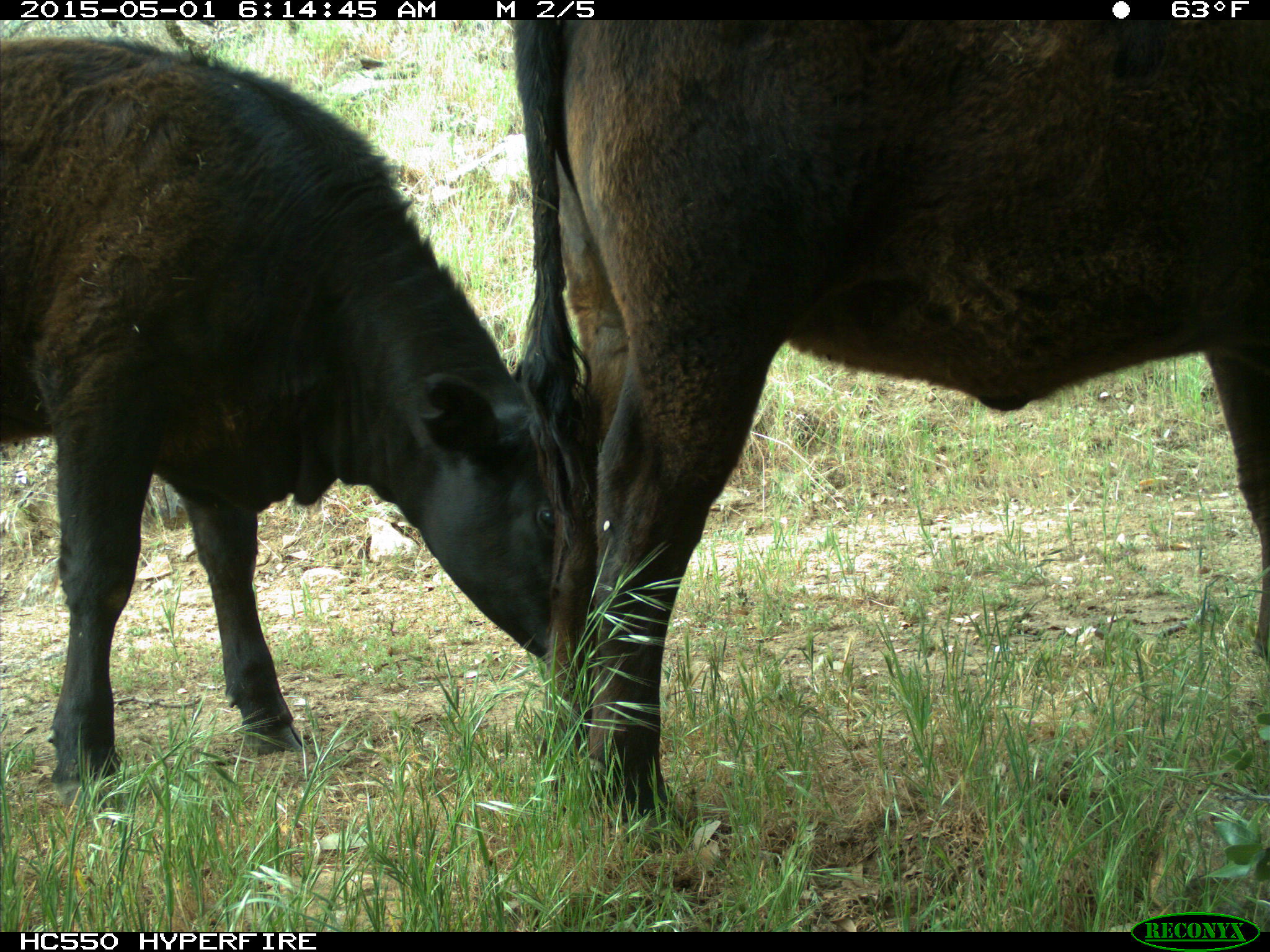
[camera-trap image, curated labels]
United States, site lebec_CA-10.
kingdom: Animalia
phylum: Chordata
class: Mammalia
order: Artiodactyla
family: Bovidae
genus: Bos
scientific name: Bos taurus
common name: domestic cow